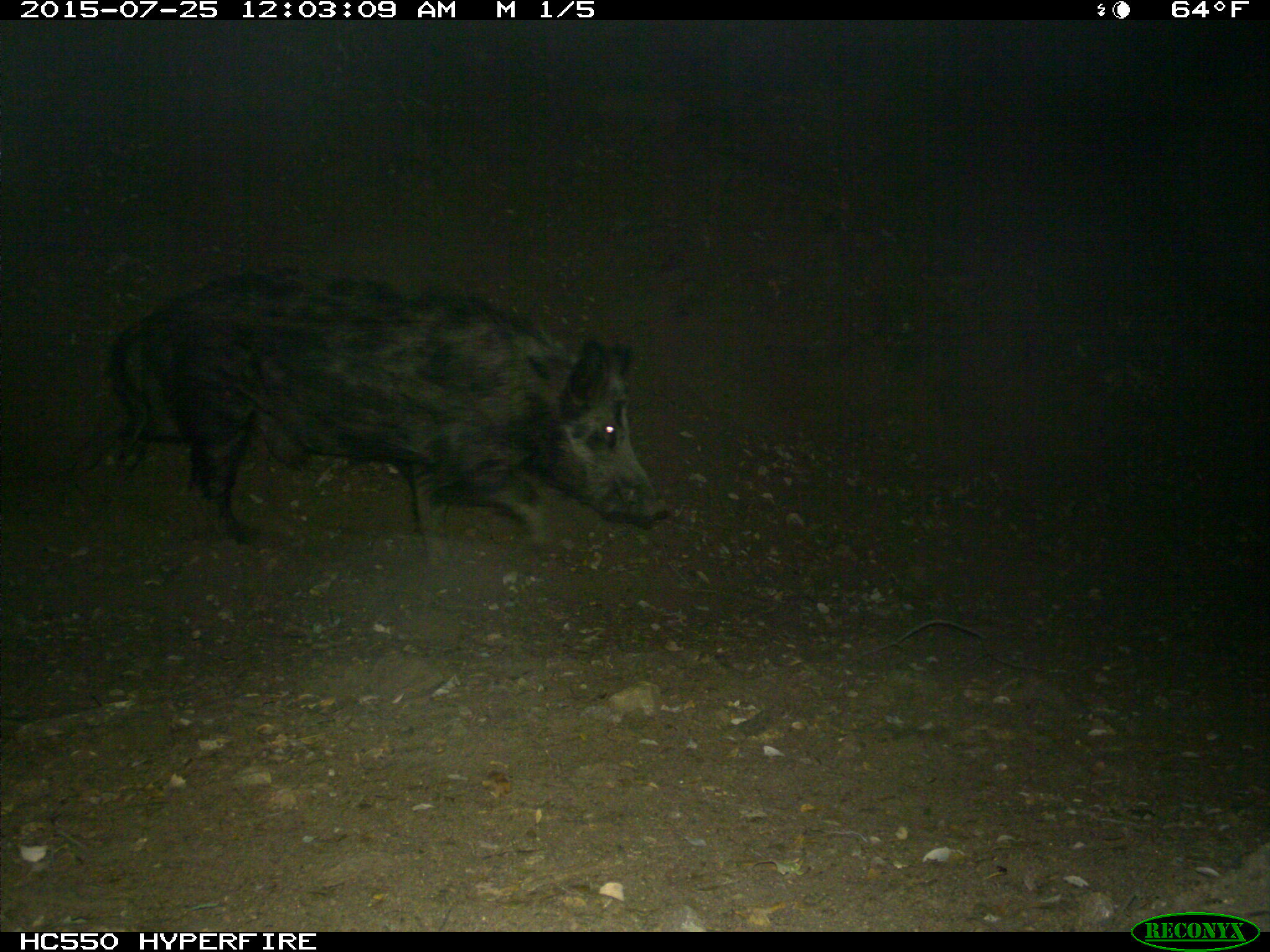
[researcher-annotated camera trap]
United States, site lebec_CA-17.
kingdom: Animalia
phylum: Chordata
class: Mammalia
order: Artiodactyla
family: Suidae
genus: Sus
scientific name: Sus scrofa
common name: wild boar